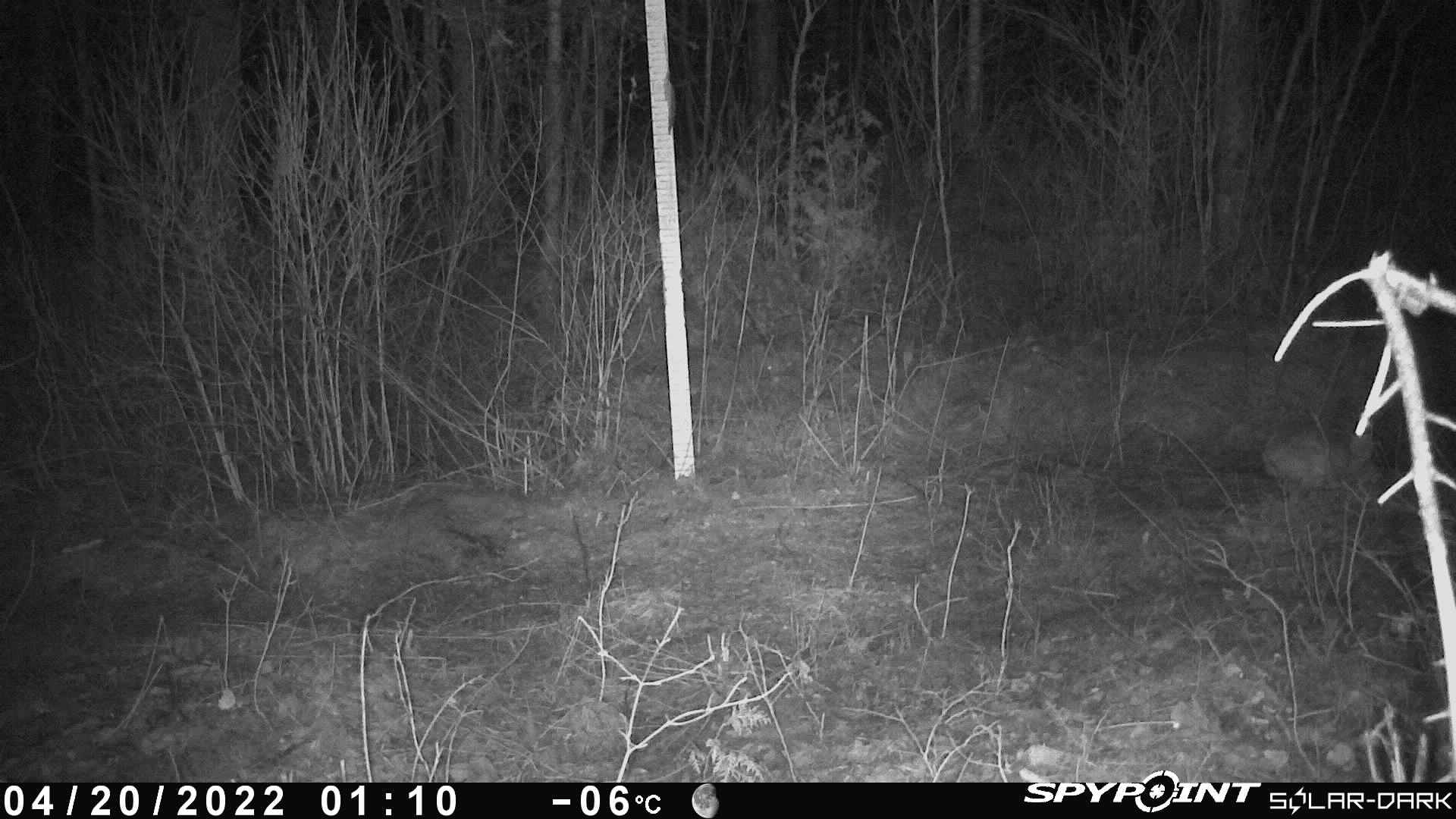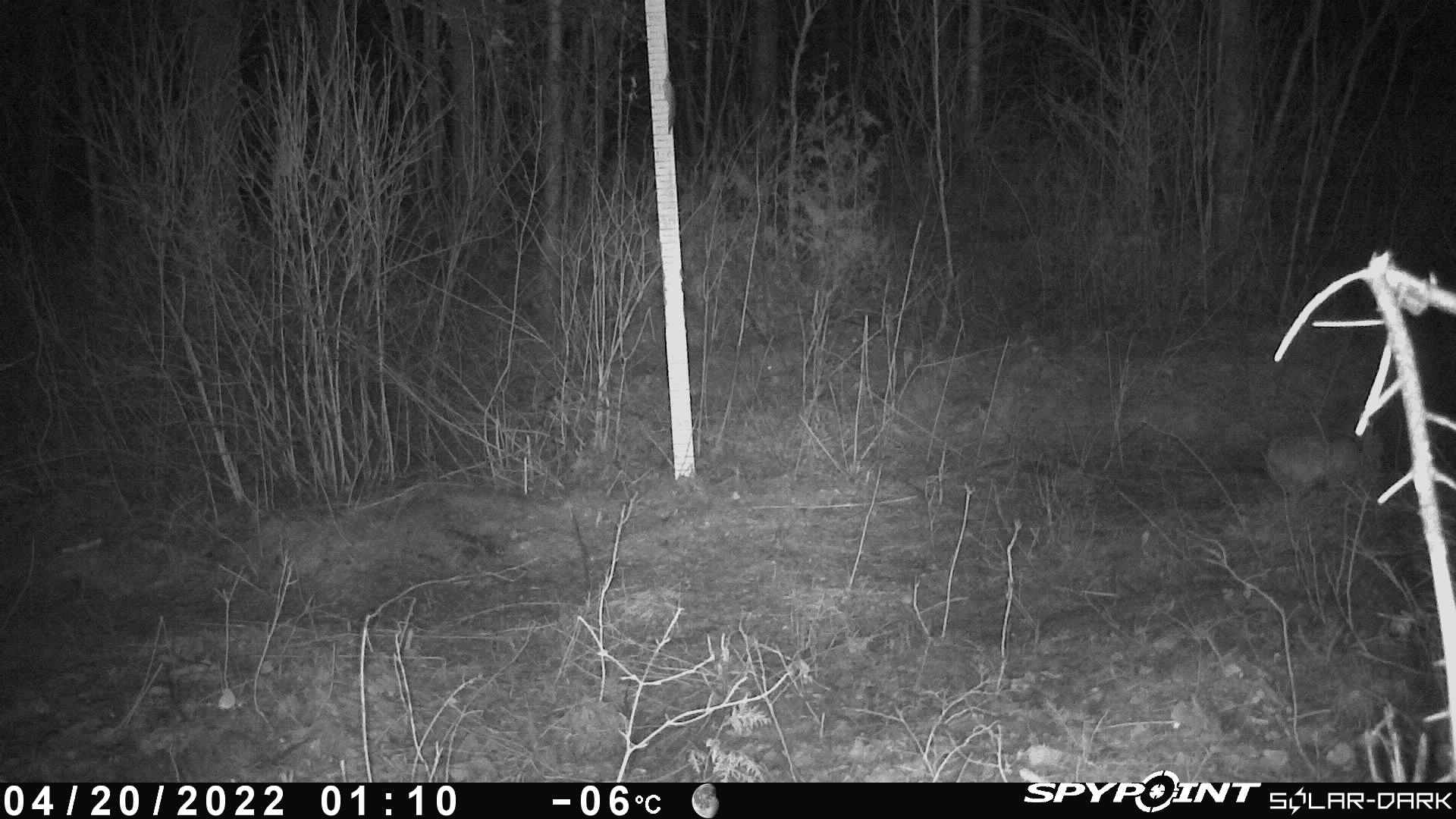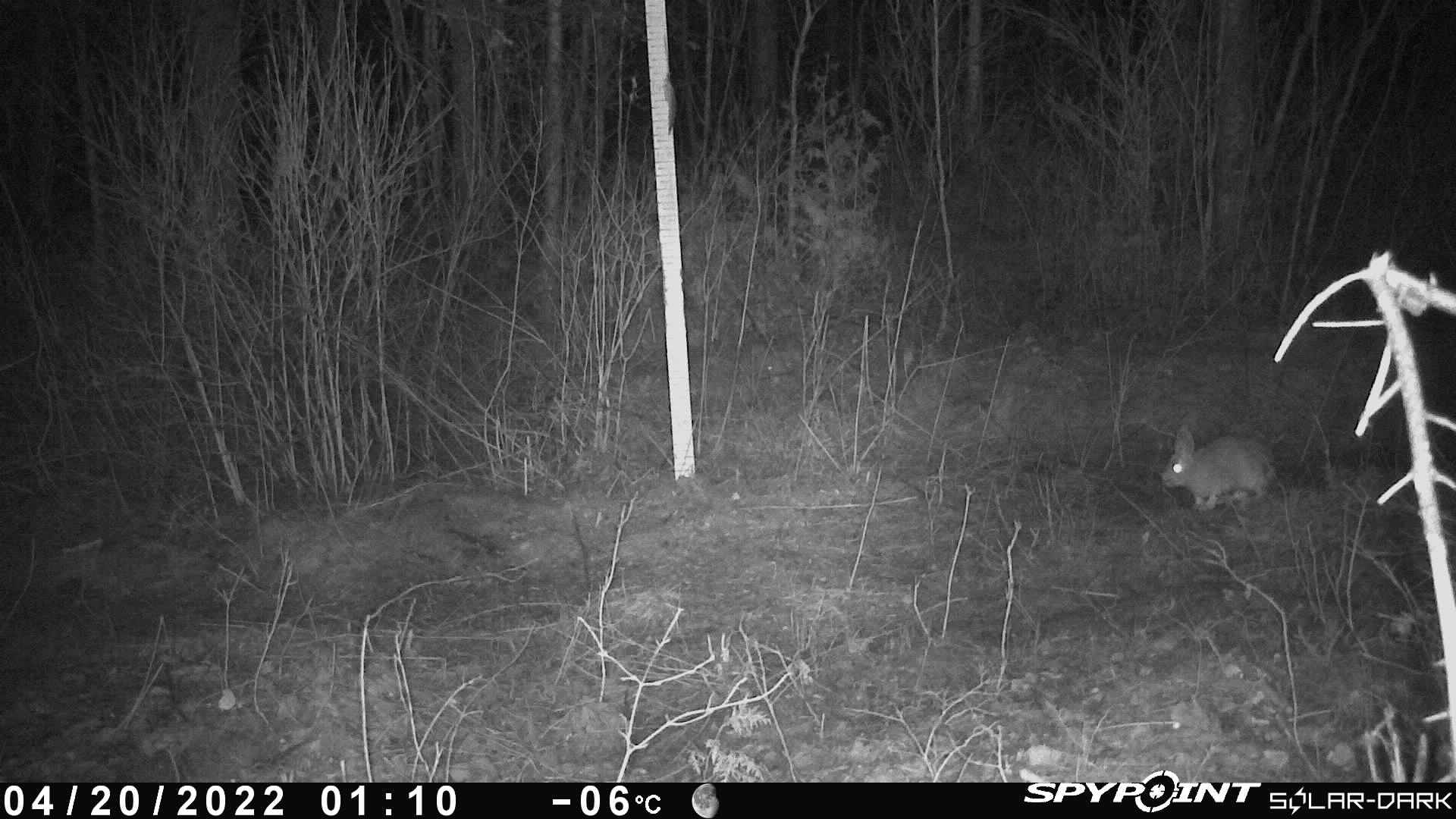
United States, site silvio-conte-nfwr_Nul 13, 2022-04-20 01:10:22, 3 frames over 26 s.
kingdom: Animalia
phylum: Chordata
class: Mammalia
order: Lagomorpha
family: Leporidae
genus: Lepus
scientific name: Lepus americanus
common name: snowshoe hare